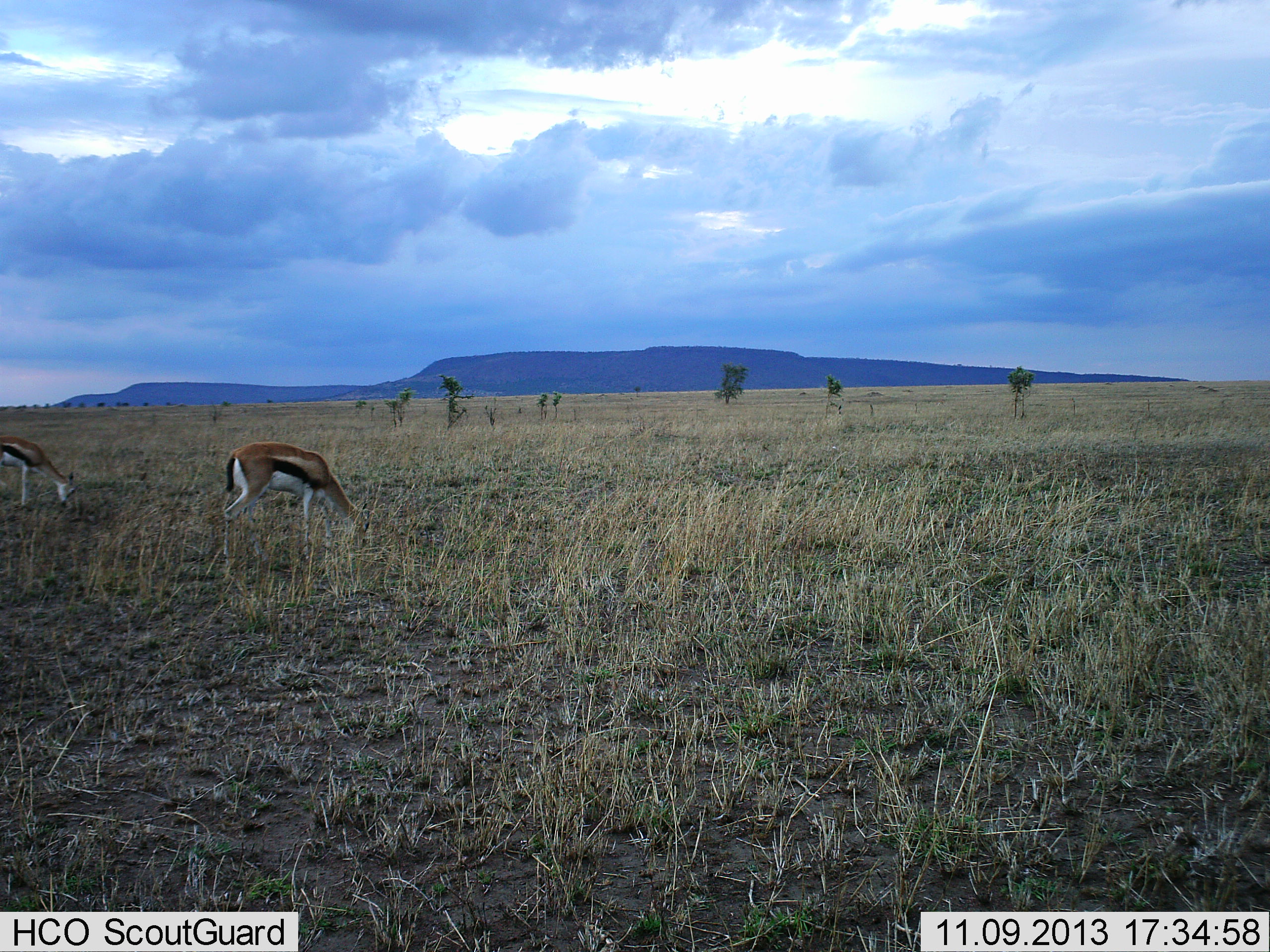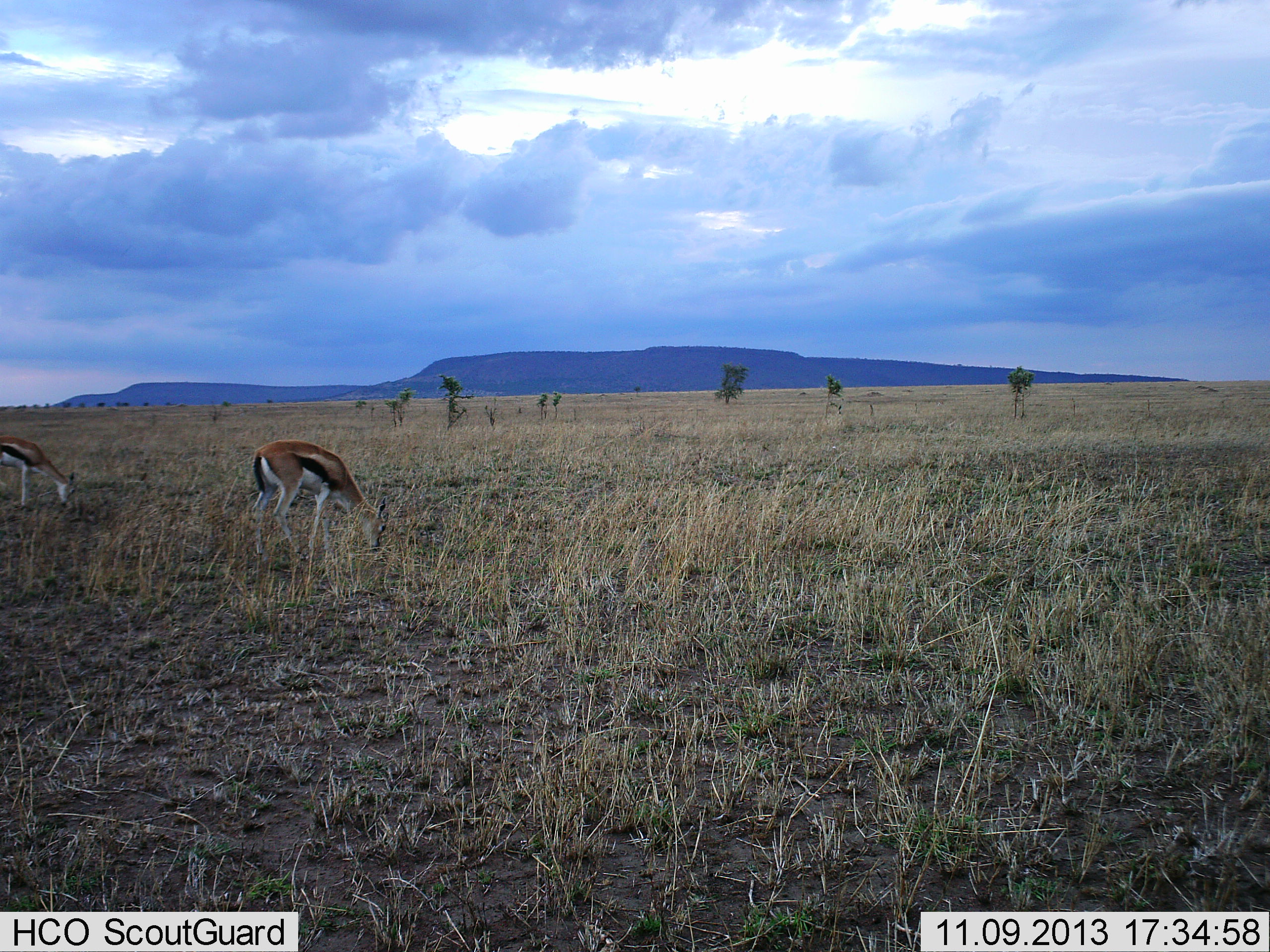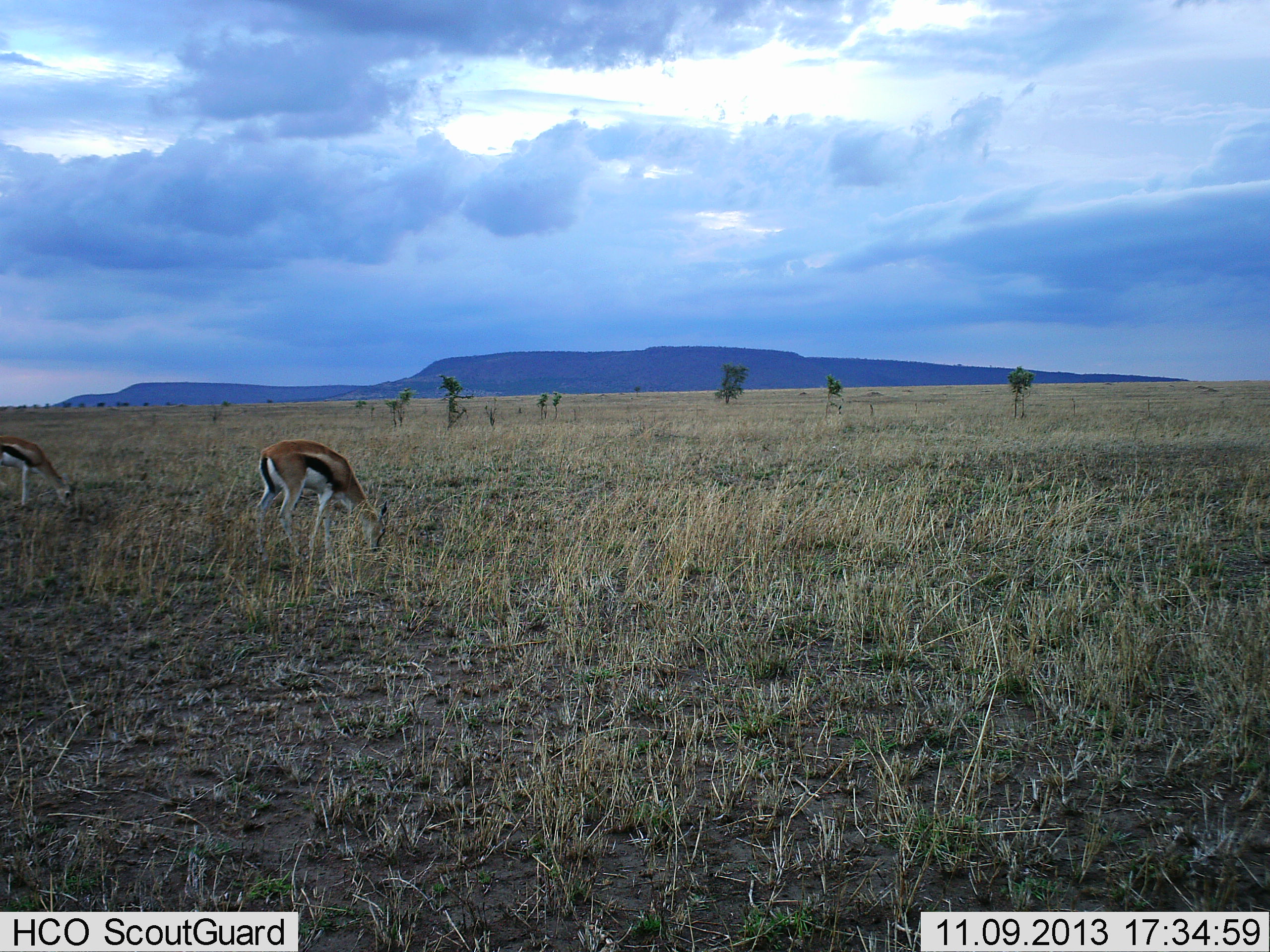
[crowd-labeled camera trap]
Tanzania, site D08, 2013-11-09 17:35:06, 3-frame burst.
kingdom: Animalia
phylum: Chordata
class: Mammalia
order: Artiodactyla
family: Bovidae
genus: Eudorcas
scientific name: Eudorcas thomsonii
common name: thomson's gazelle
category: gazellethomsons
Gazellethomsons (thomson's gazelle) (Eudorcas thomsonii), count 2. Behavior (volunteer vote fractions): standing 40%, resting 0%, moving 10%, interacting 0%. Young present (vote fraction): 0%. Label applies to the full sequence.